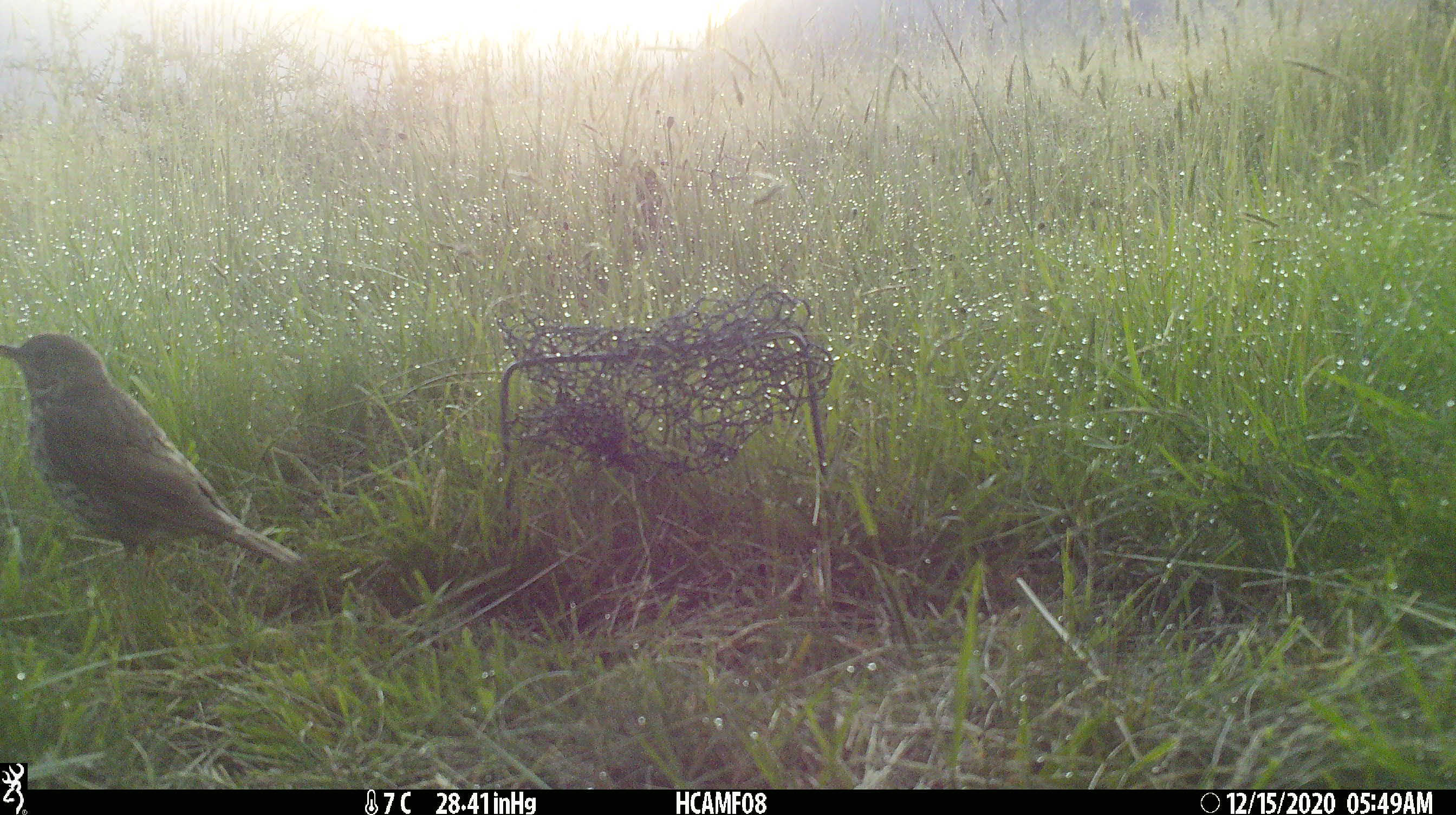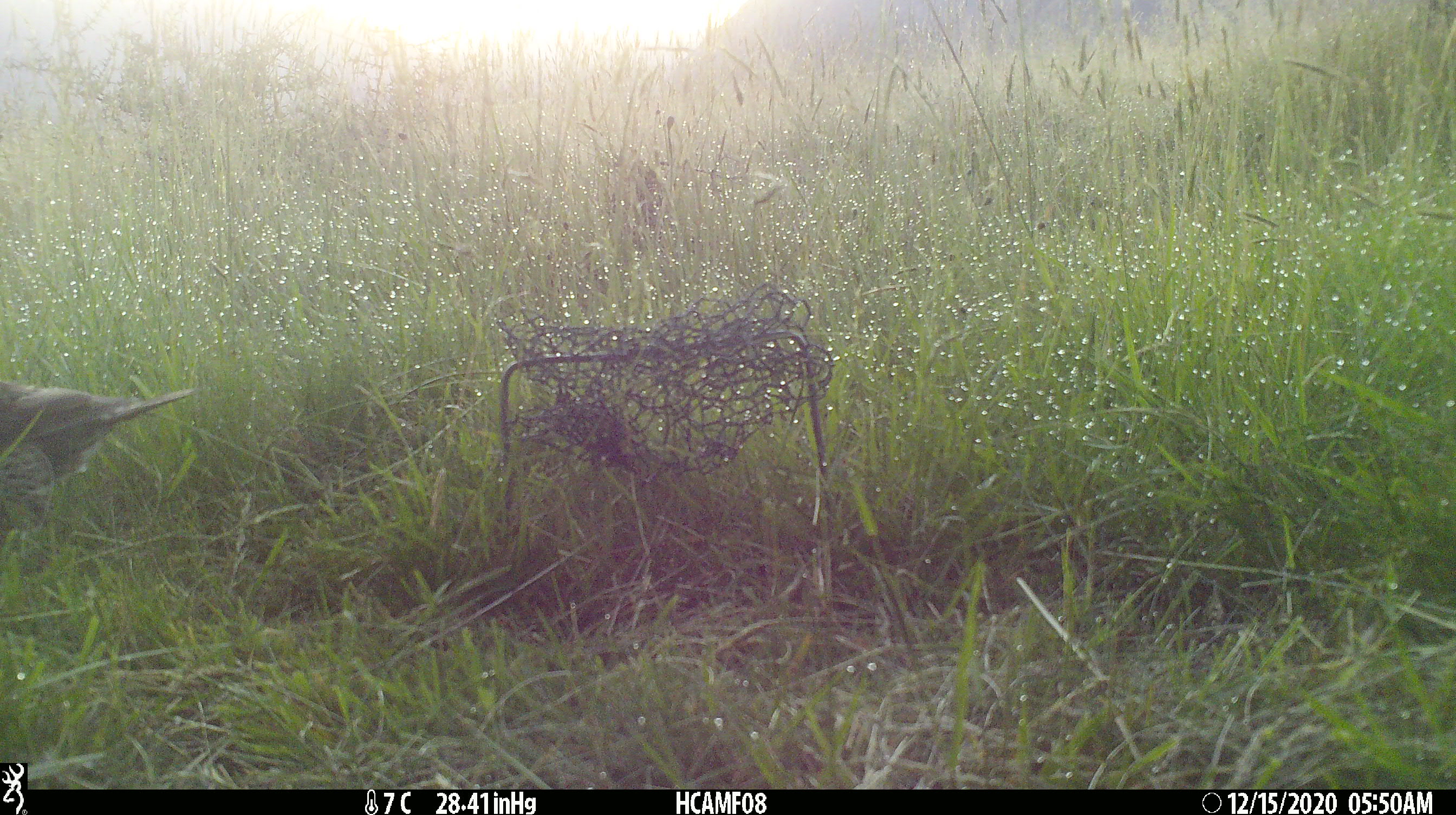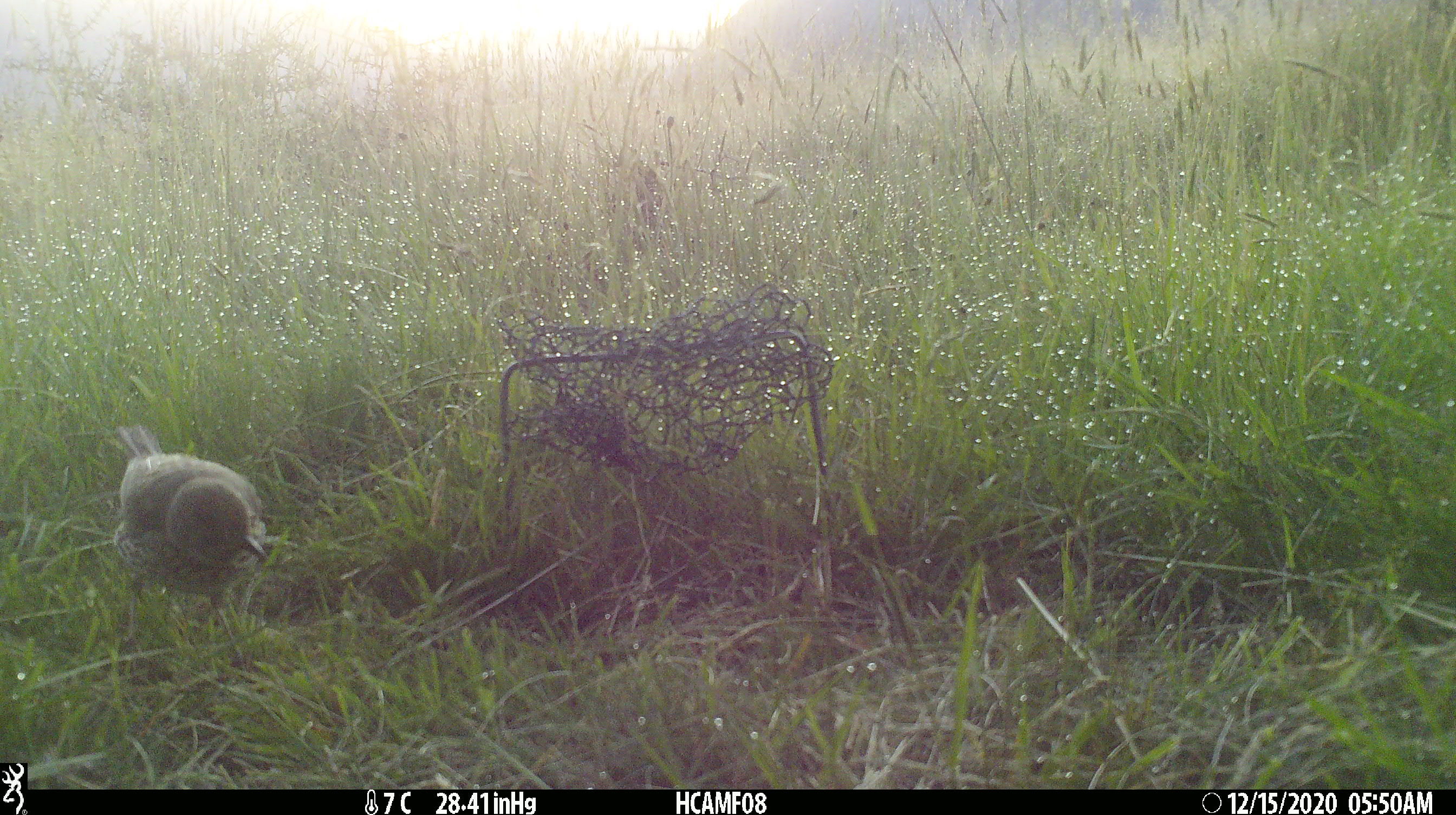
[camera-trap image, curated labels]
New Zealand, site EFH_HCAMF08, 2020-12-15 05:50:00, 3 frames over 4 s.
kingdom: Animalia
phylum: Chordata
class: Aves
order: Passeriformes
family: Turdidae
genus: Turdus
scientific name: Turdus philomelos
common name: song thrush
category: thrush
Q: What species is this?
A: Thrush (song thrush) (Turdus philomelos).